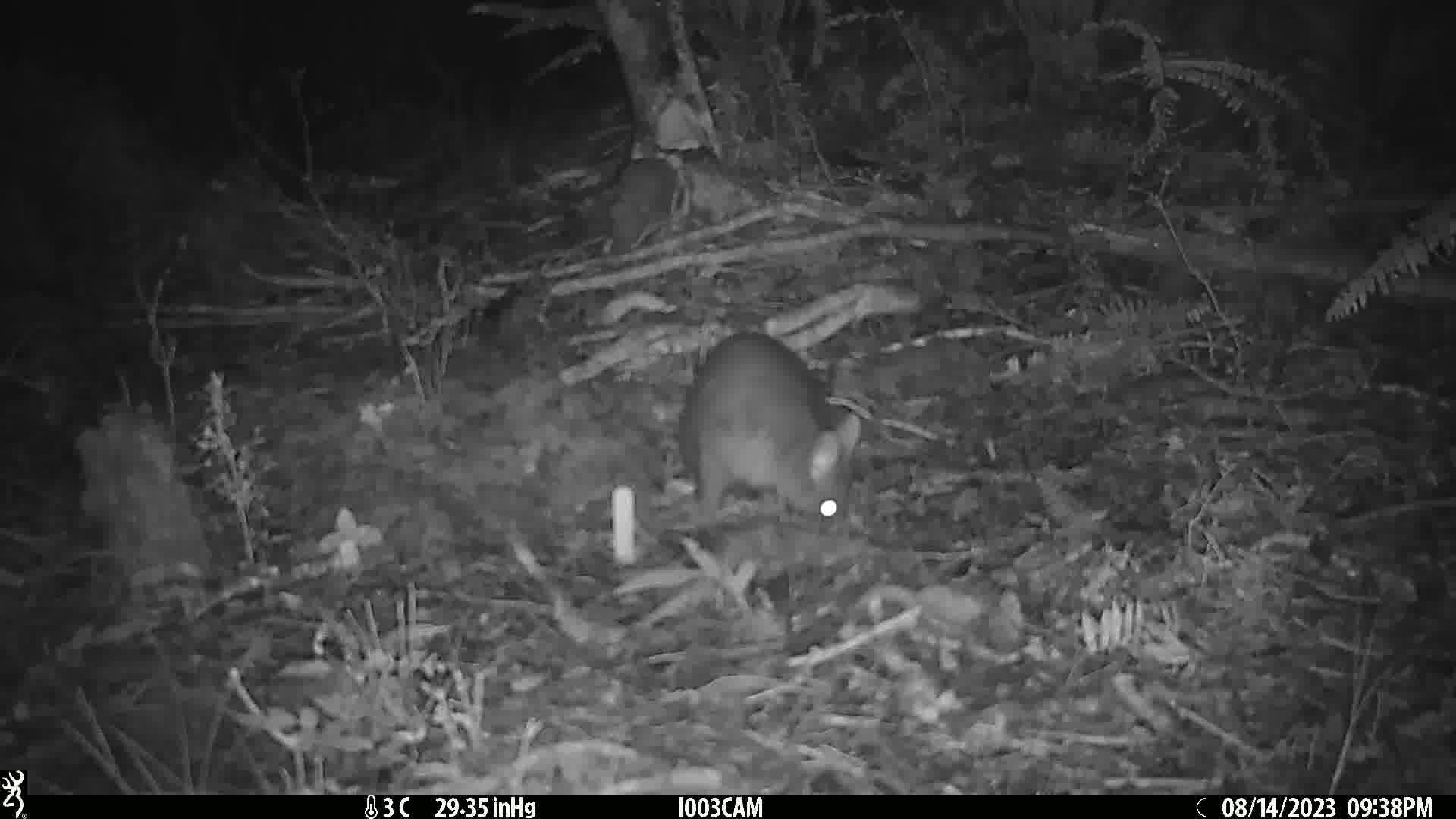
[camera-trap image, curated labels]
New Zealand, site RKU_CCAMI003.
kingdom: Animalia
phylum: Chordata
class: Mammalia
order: Diprotodontia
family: Phalangeridae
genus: Trichosurus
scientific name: Trichosurus vulpecula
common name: common brushtail possum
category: possum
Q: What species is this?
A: Possum (common brushtail possum) (Trichosurus vulpecula).